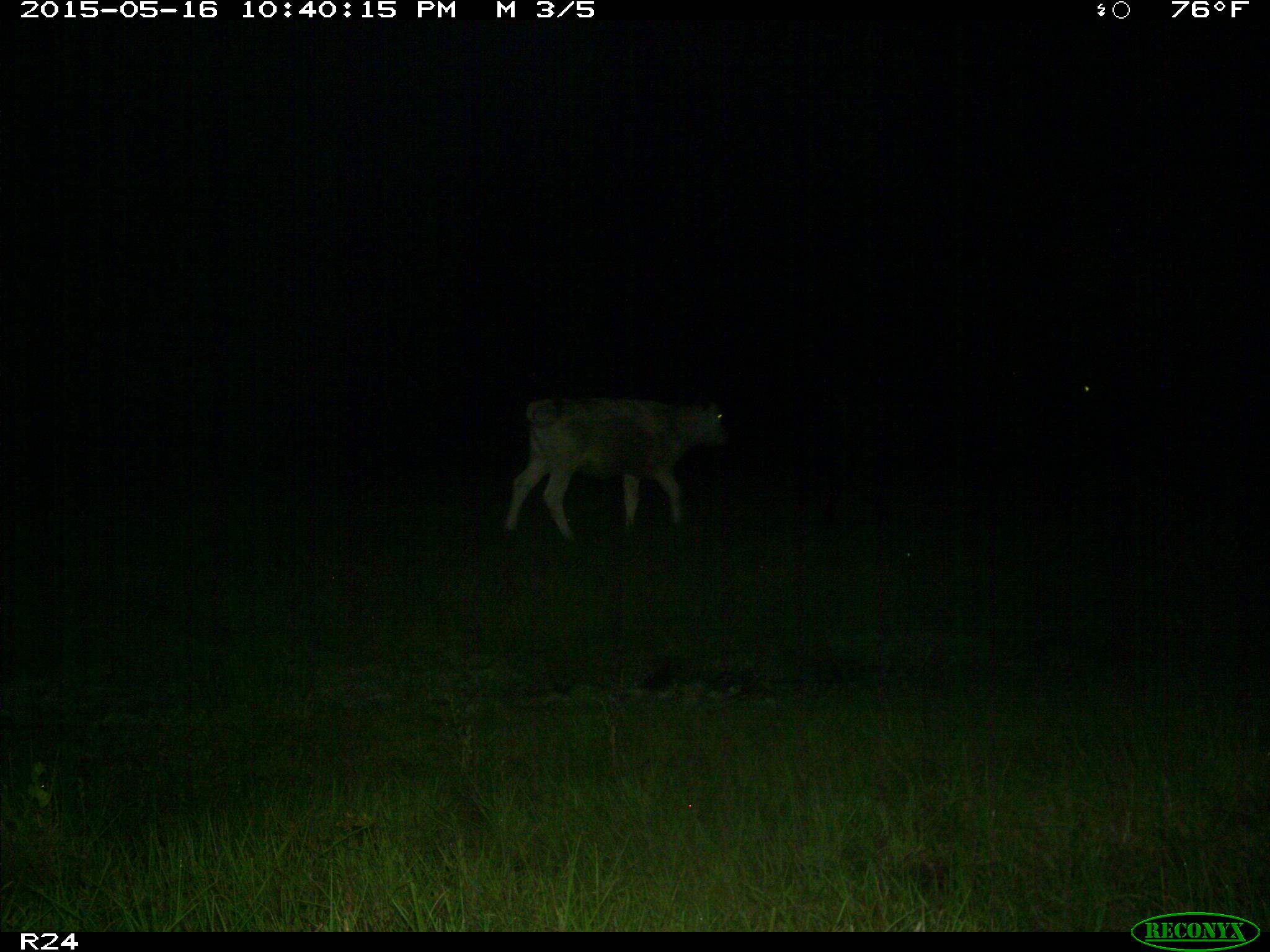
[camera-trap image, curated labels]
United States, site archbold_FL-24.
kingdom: Animalia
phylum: Chordata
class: Mammalia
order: Artiodactyla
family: Bovidae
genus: Bos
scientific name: Bos taurus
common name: domestic cow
Bos taurus (domestic cow).